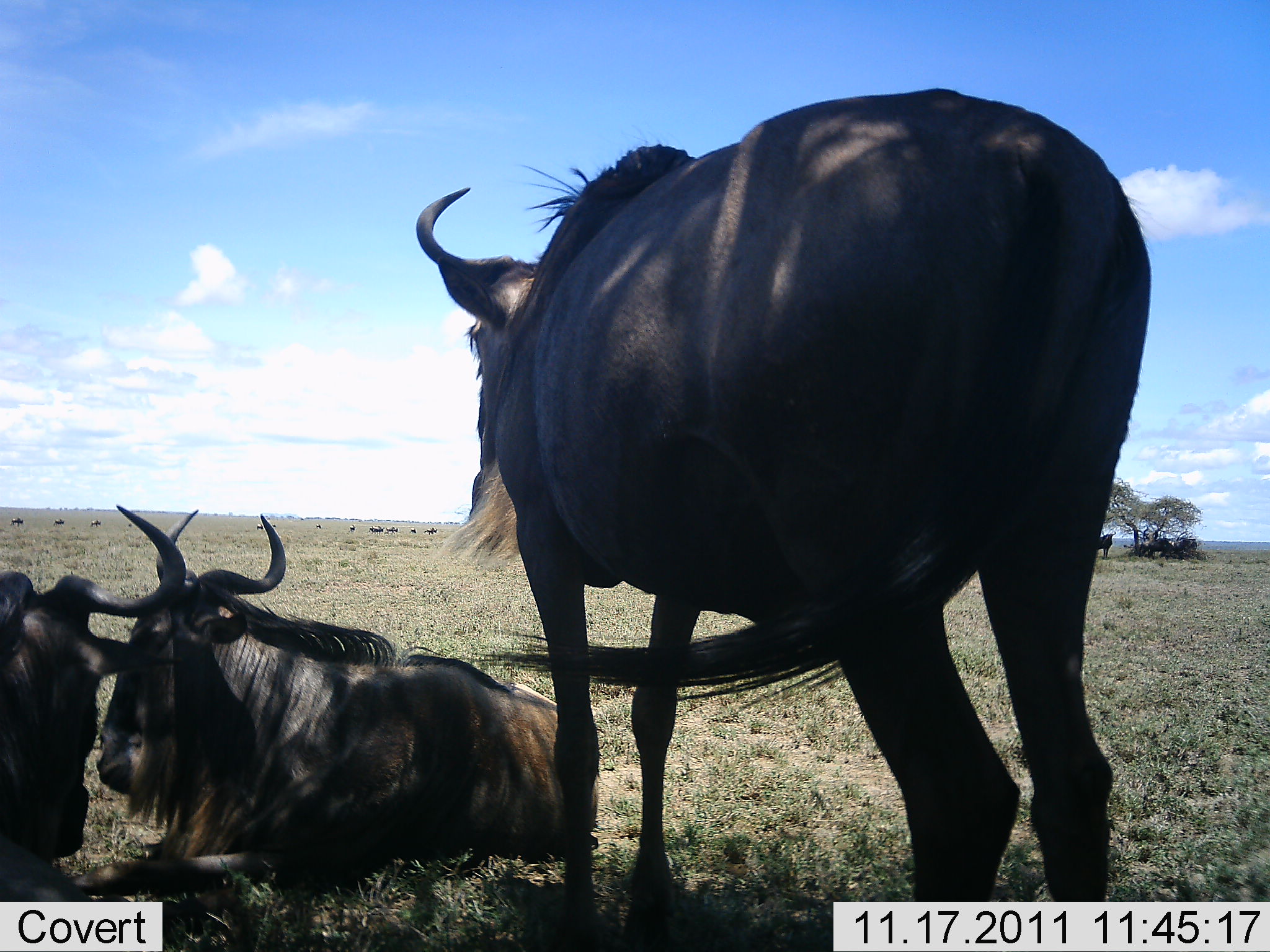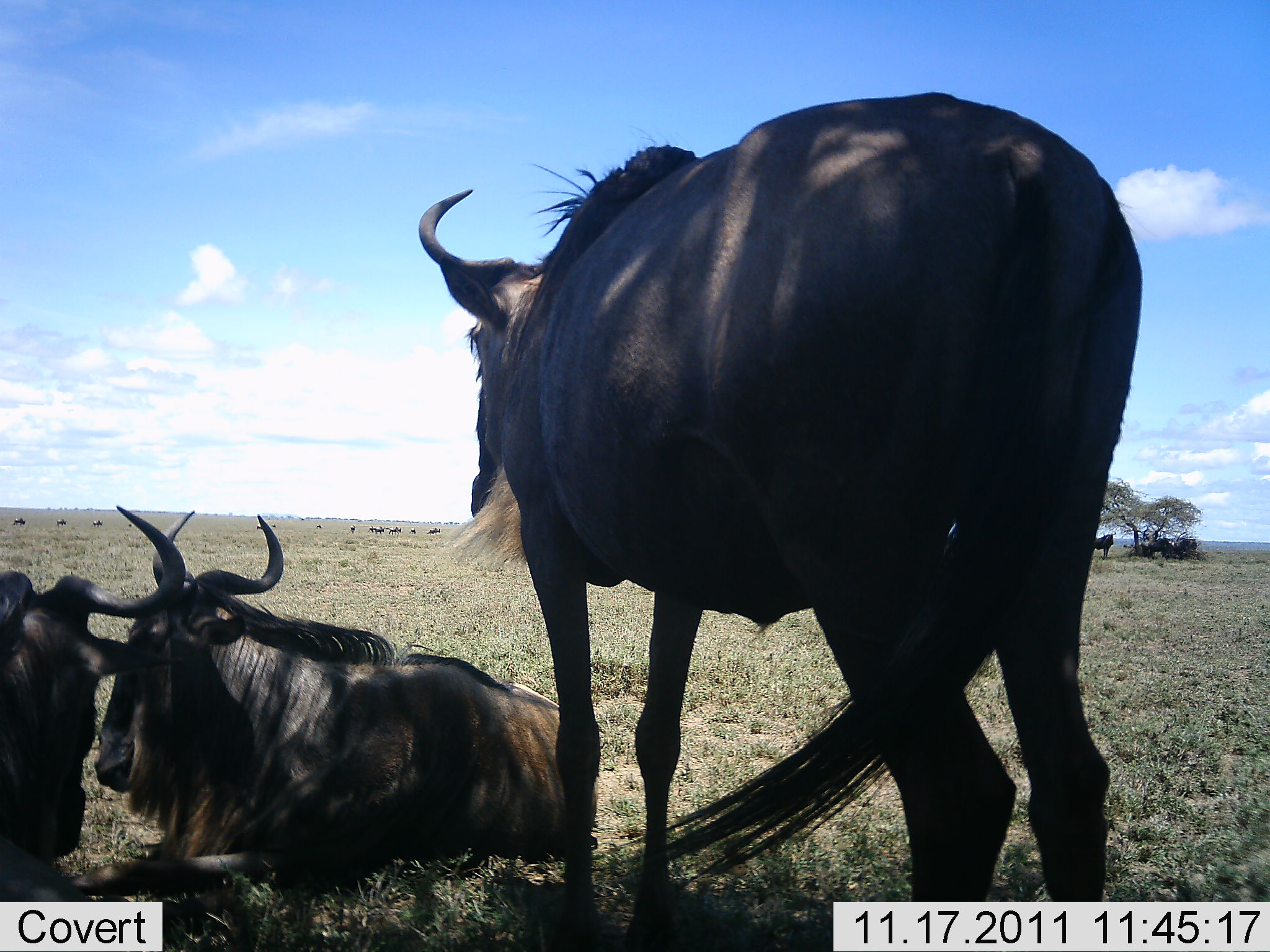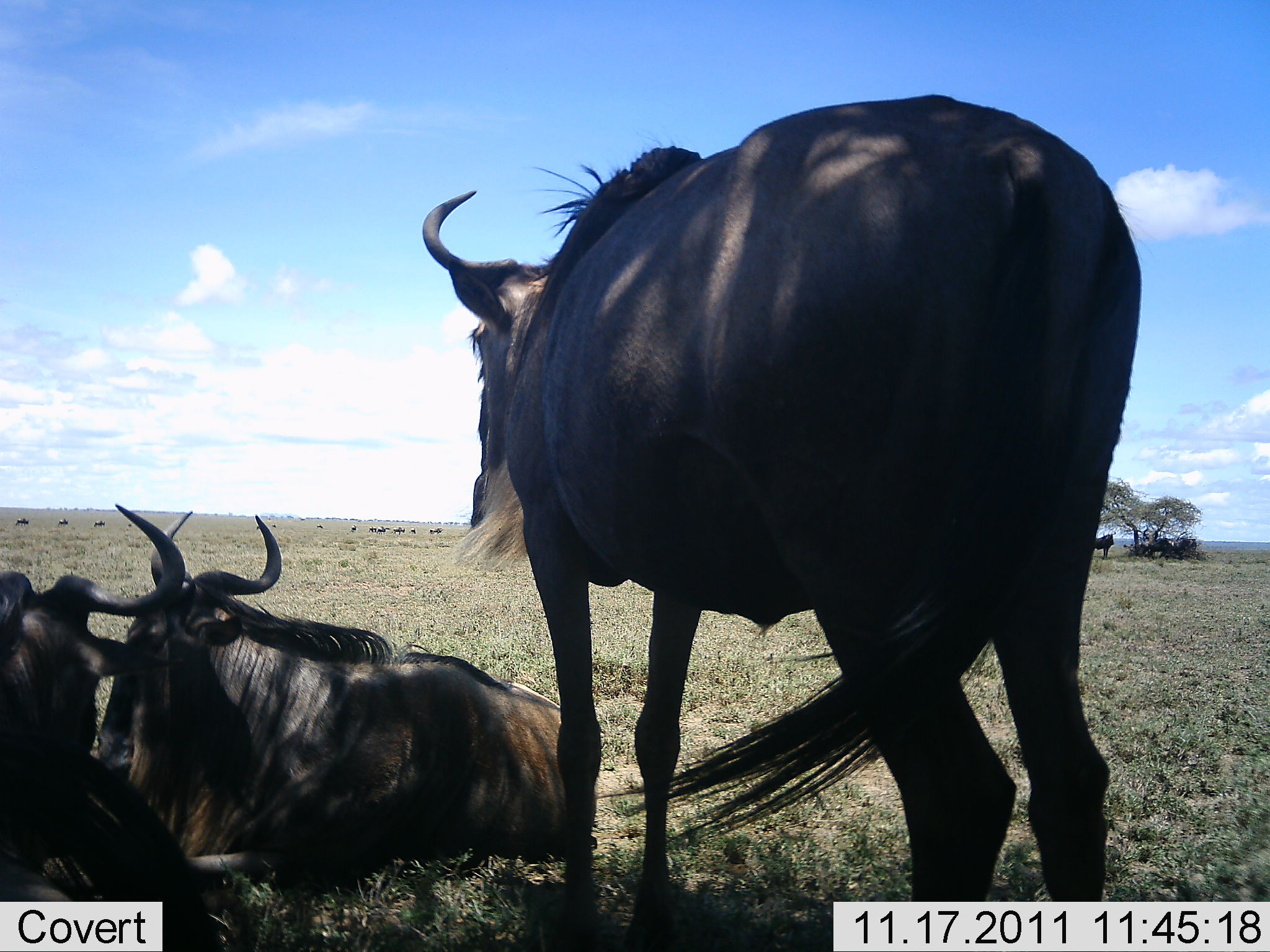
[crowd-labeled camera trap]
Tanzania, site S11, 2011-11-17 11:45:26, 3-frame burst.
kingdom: Animalia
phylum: Chordata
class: Mammalia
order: Artiodactyla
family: Bovidae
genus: Connochaetes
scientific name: Connochaetes taurinus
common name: blue wildebeest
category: wildebeest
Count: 3.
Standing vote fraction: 92%.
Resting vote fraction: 92%.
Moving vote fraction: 17%.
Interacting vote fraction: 0%.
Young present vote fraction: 0%.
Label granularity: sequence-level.